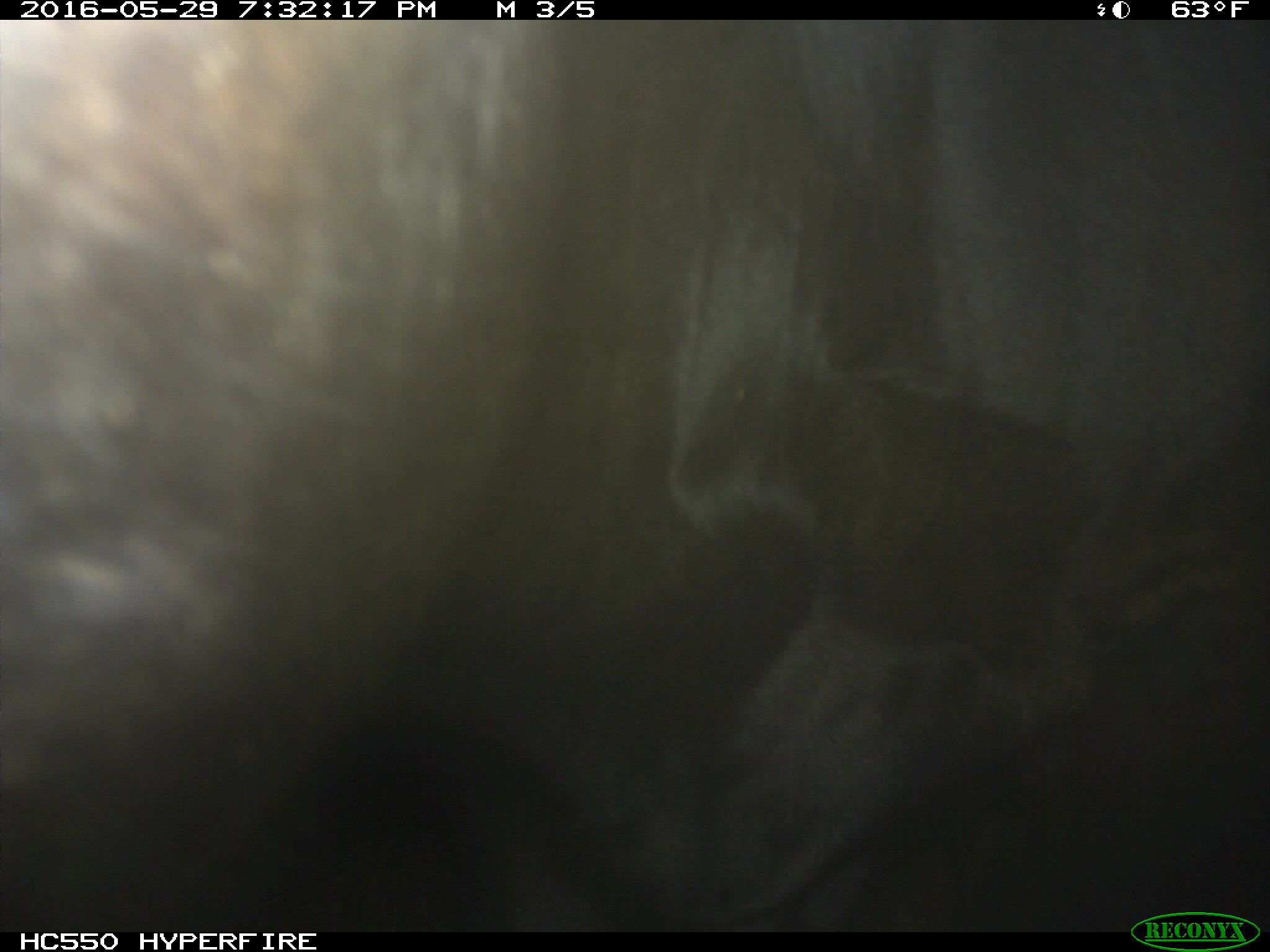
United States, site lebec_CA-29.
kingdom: Animalia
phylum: Chordata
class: Mammalia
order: Artiodactyla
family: Bovidae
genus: Bos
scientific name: Bos taurus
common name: domestic cow